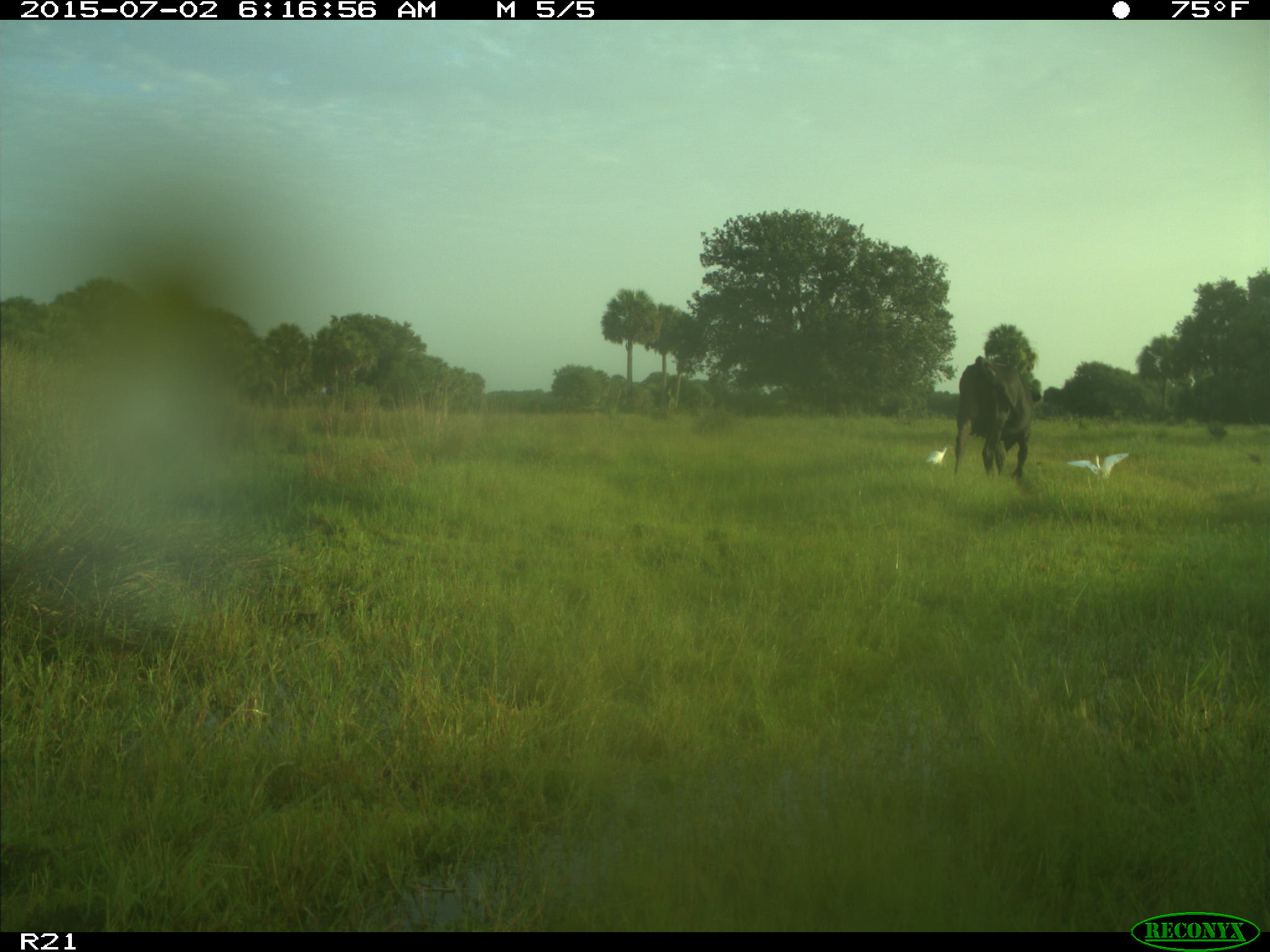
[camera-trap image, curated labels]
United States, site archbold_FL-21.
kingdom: Animalia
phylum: Chordata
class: Mammalia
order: Artiodactyla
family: Bovidae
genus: Bos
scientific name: Bos taurus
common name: domestic cow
Bos taurus (domestic cow).